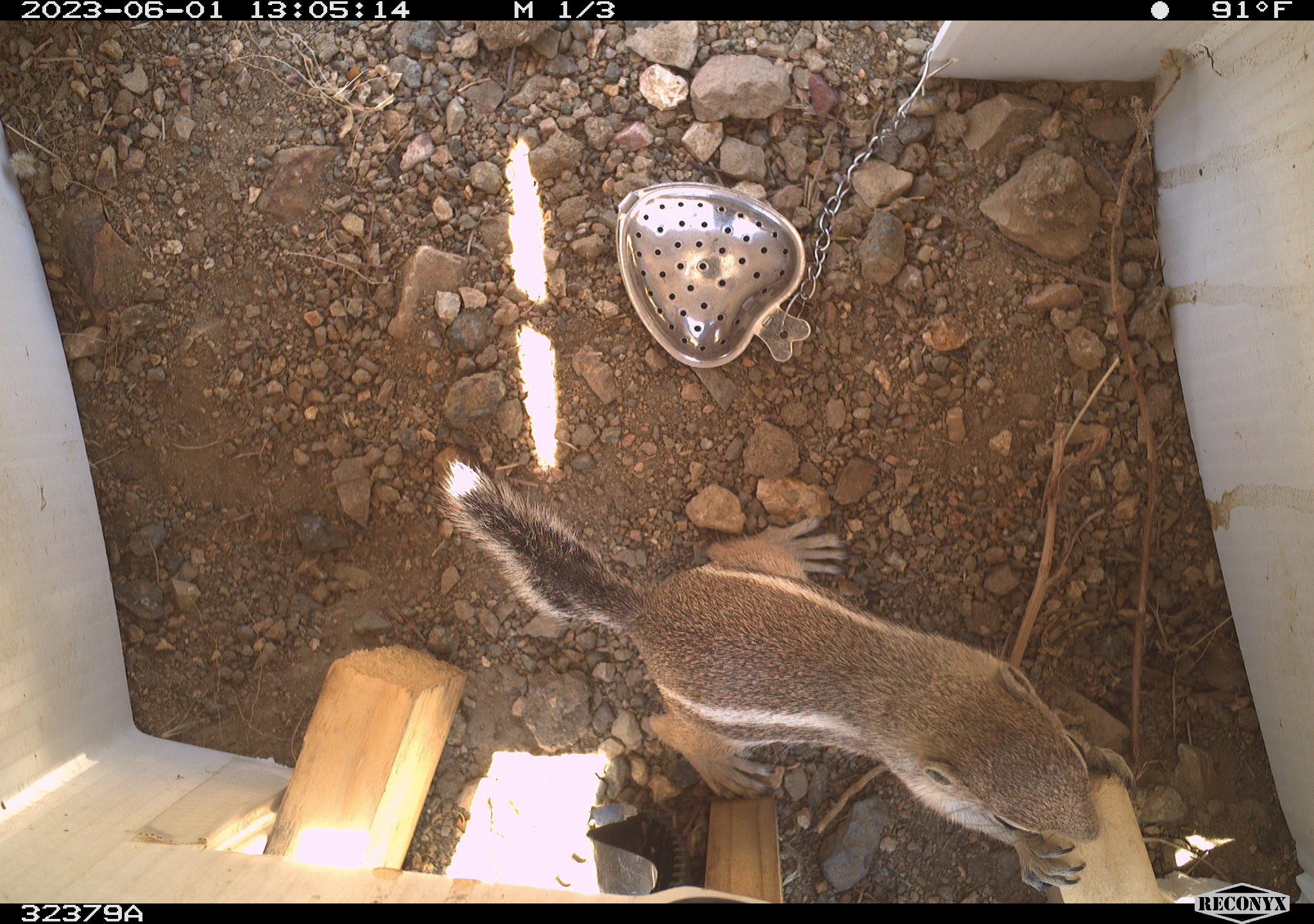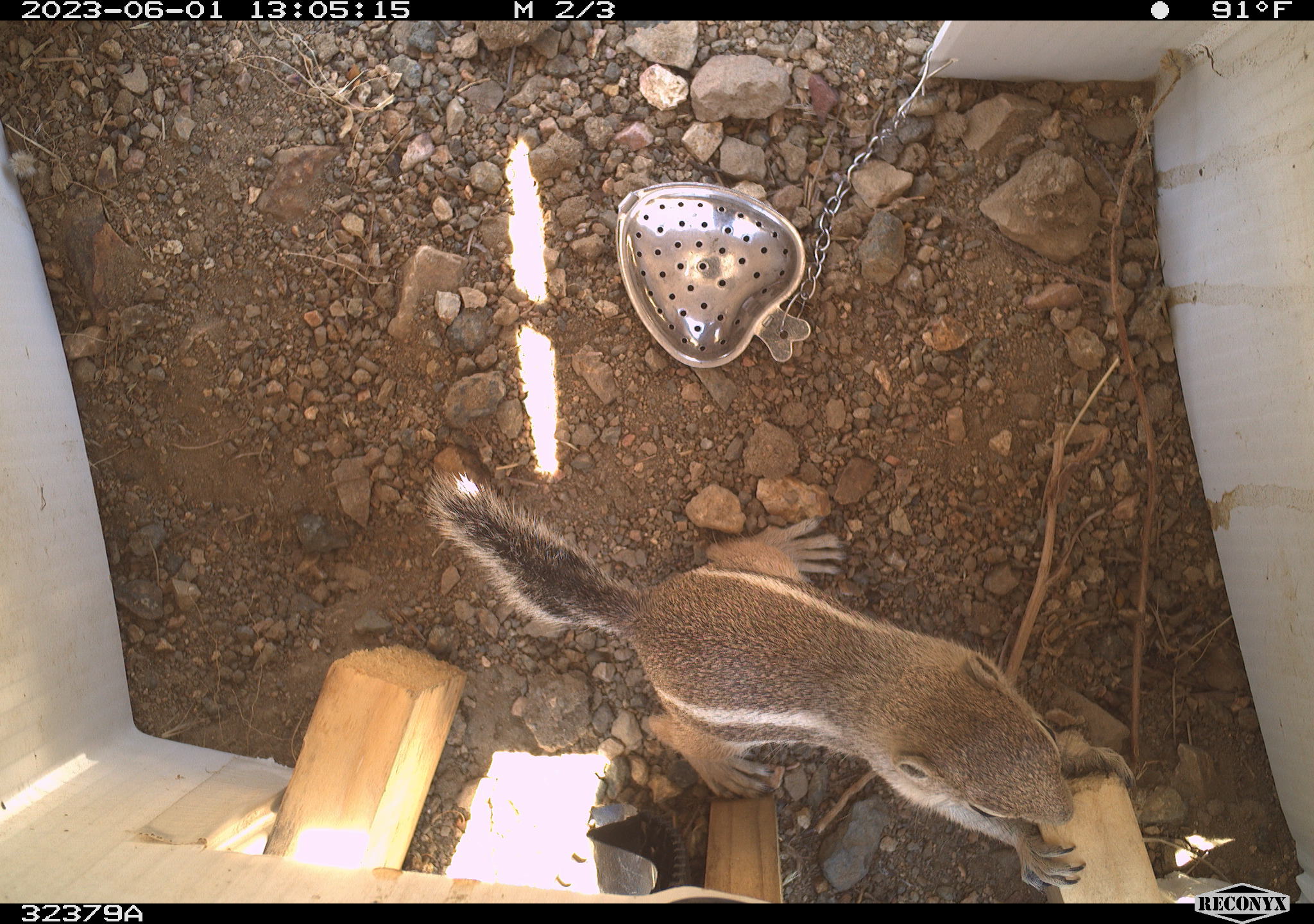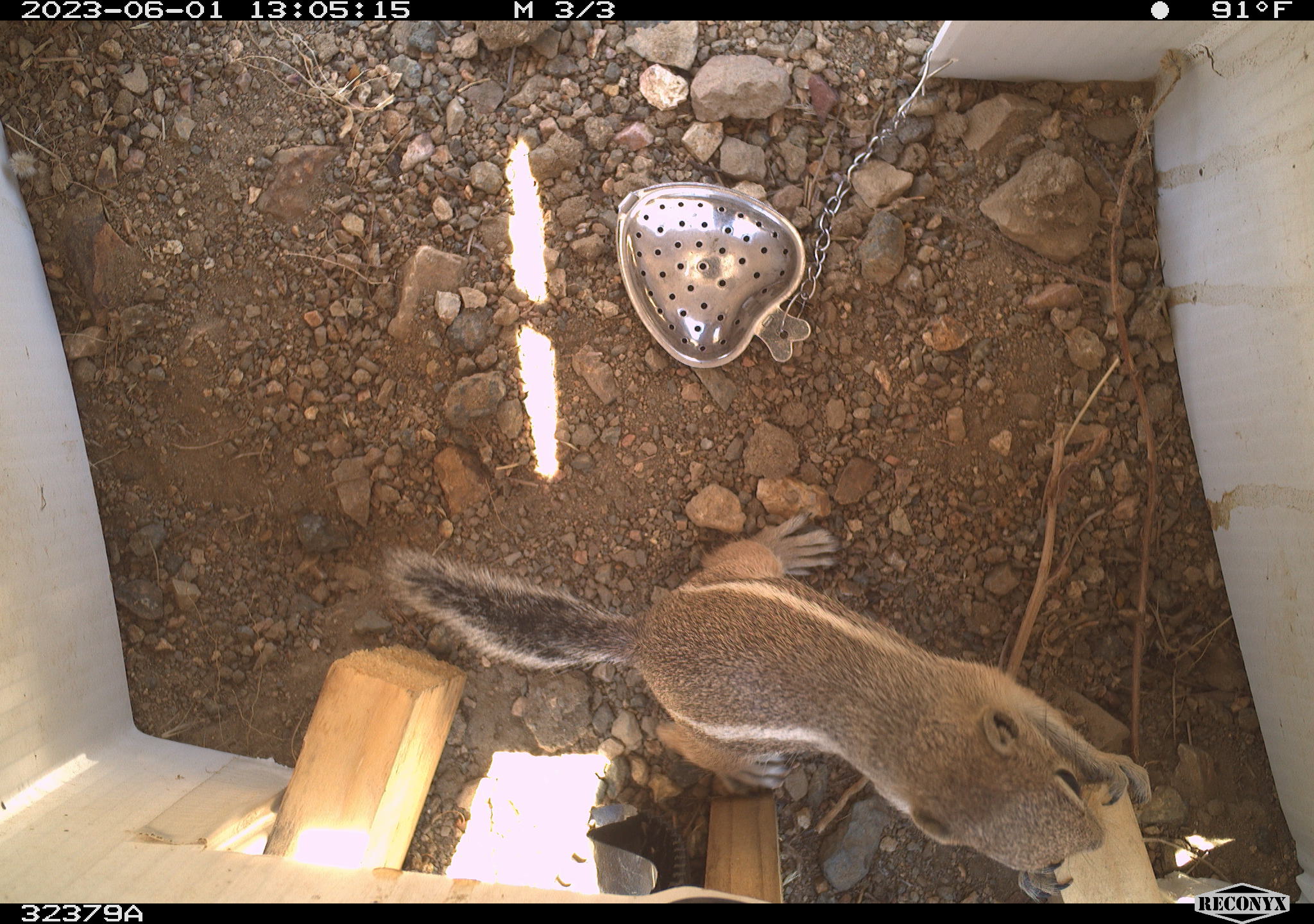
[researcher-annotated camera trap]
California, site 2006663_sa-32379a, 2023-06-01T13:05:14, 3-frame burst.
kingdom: Animalia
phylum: Chordata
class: Mammalia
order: Rodentia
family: Sciuridae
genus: Ammospermophilus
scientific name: Ammospermophilus leucurus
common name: white-tailed antelope squirrel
White-tailed antelope squirrel (Ammospermophilus leucurus).